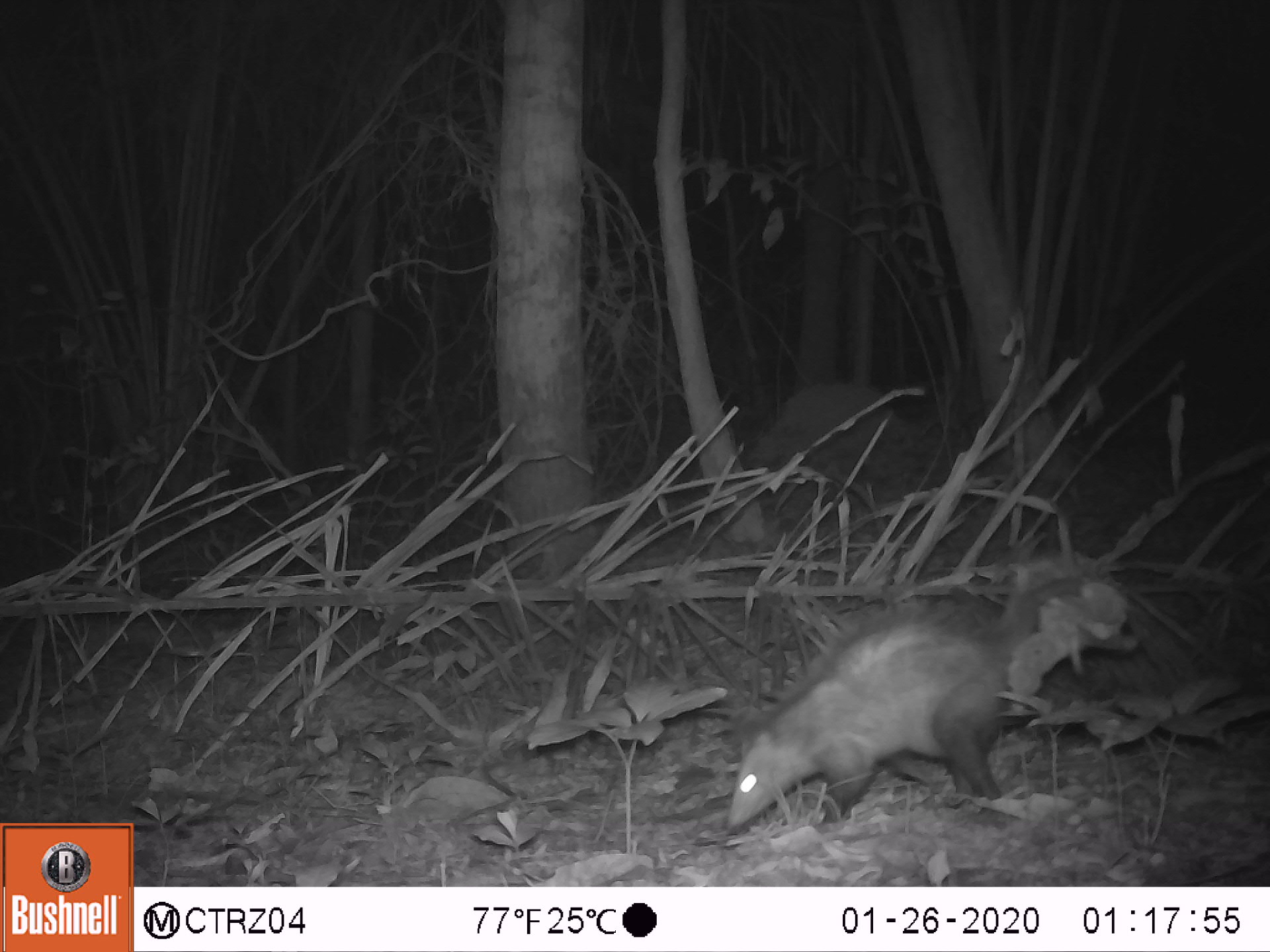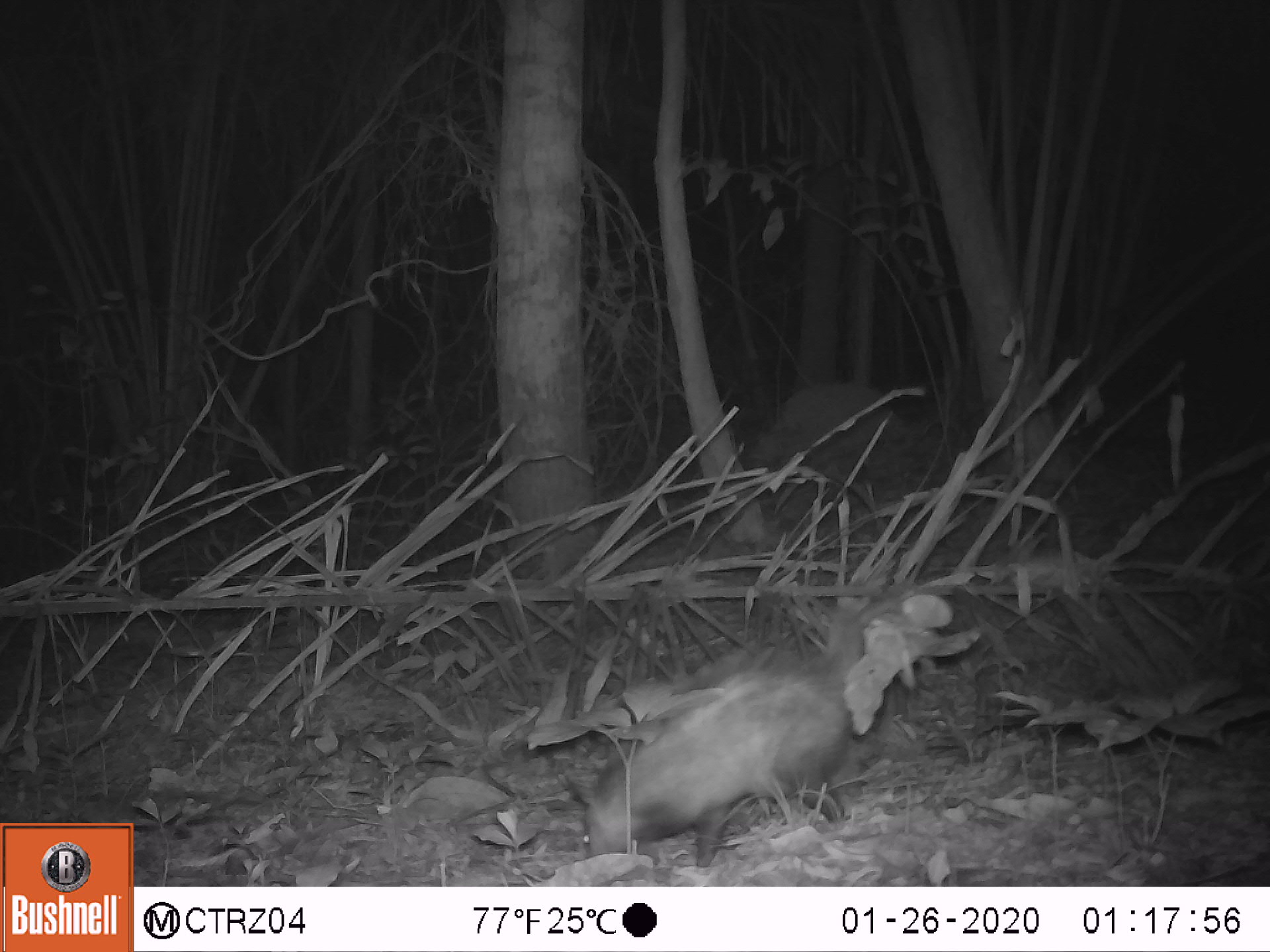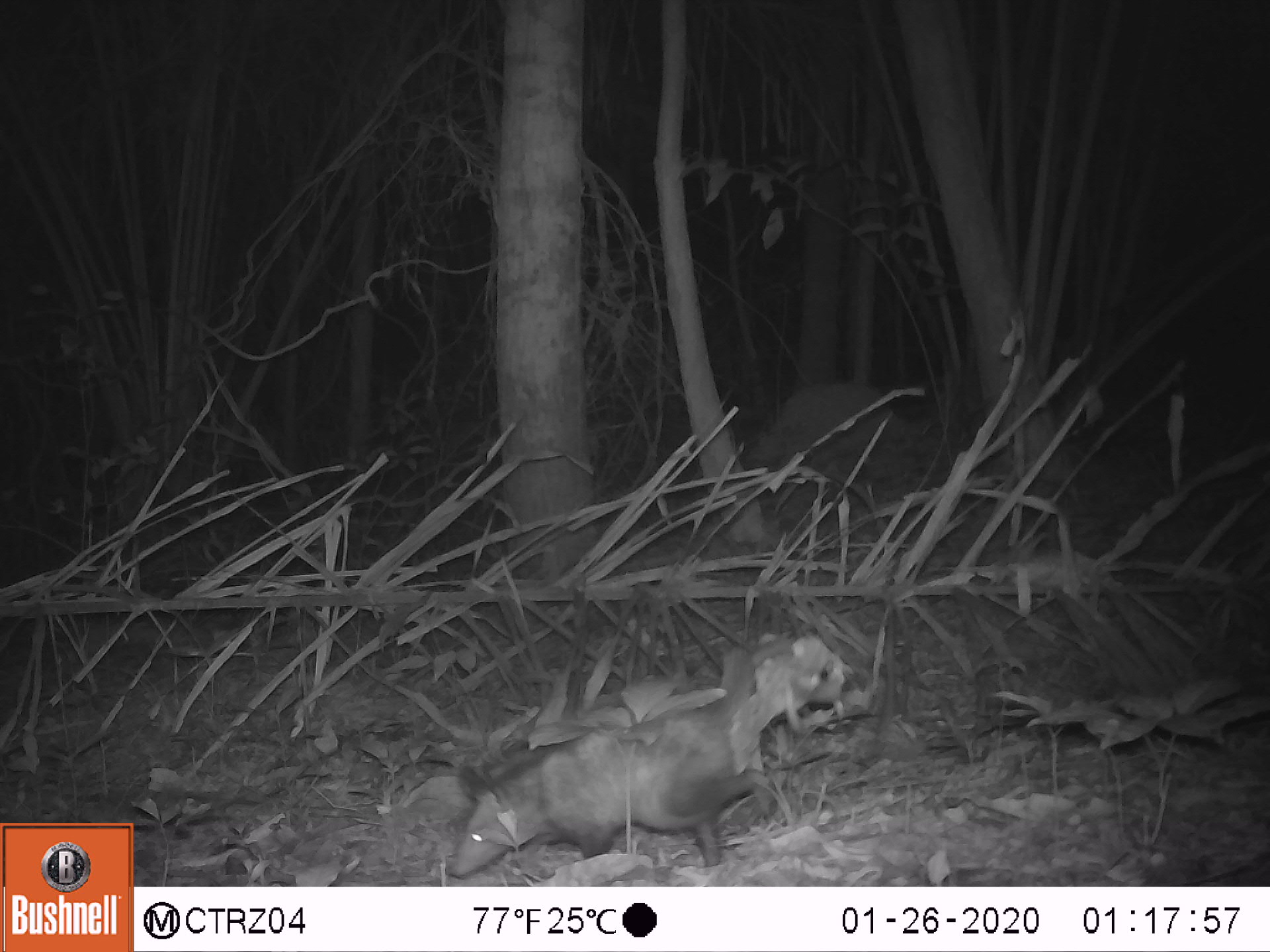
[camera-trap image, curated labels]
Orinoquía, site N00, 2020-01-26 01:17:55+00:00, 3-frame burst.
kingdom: Animalia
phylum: Chordata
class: Mammalia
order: Didelphimorphia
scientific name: Didelphimorphia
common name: possum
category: unknown possum